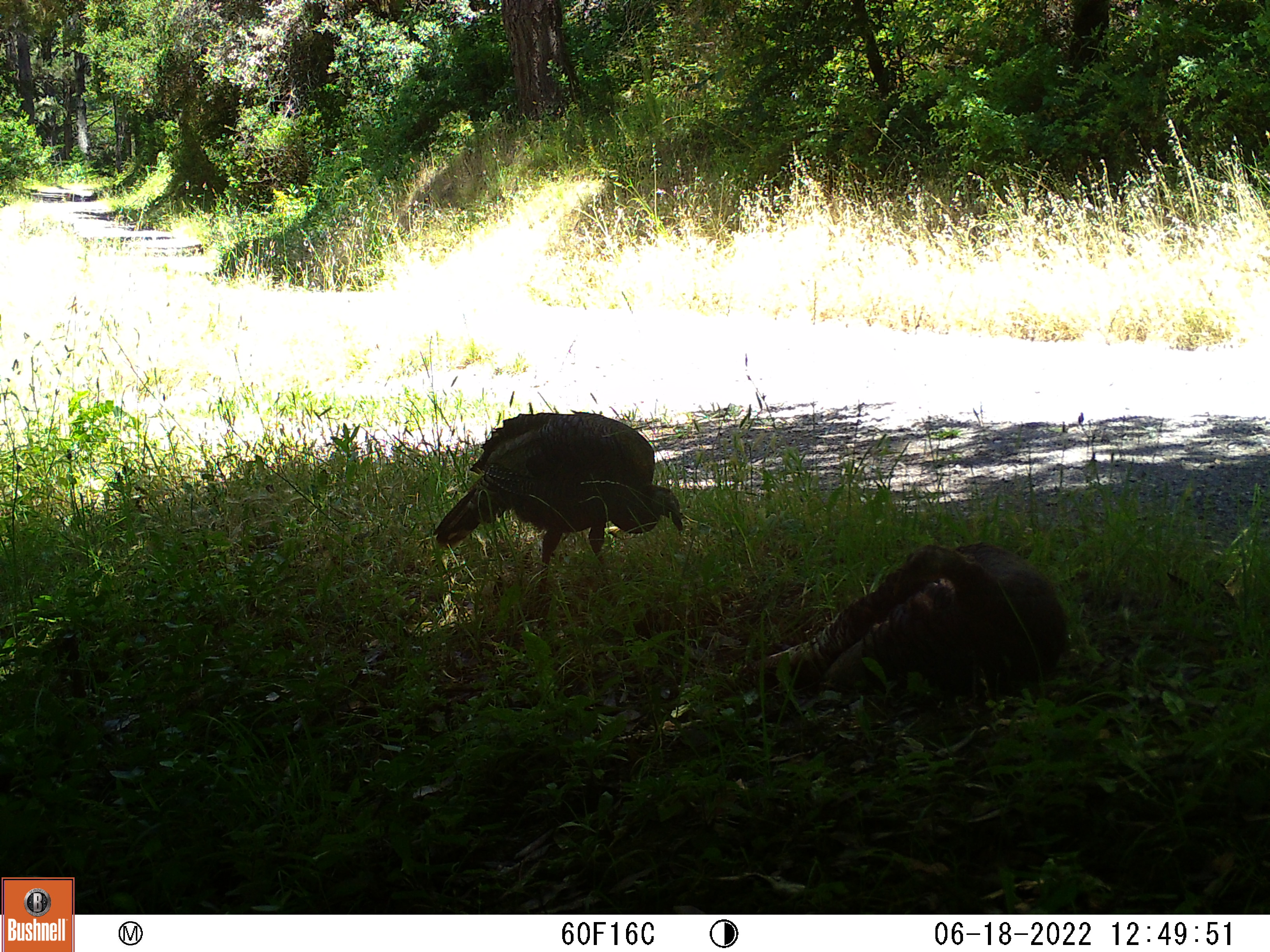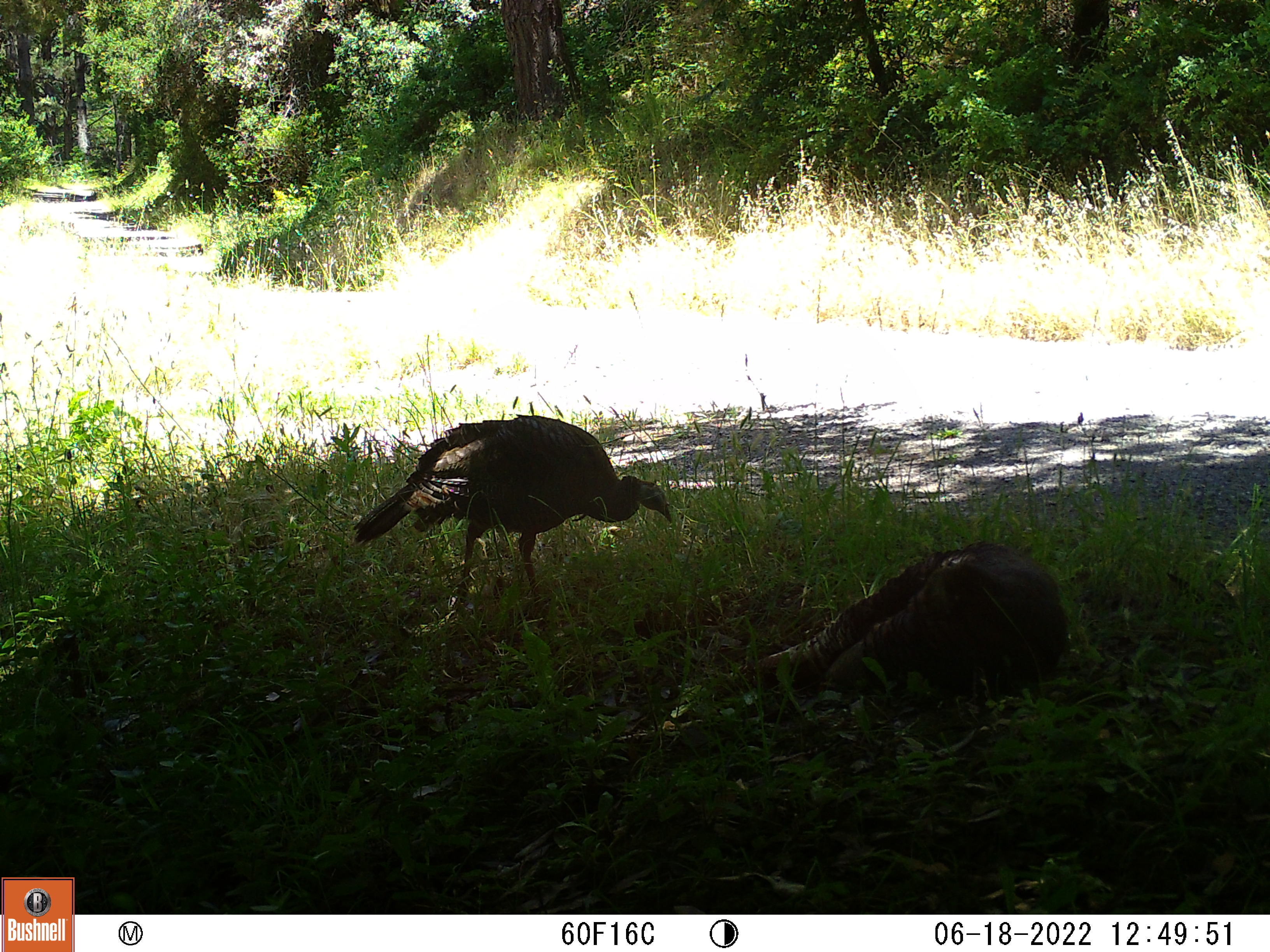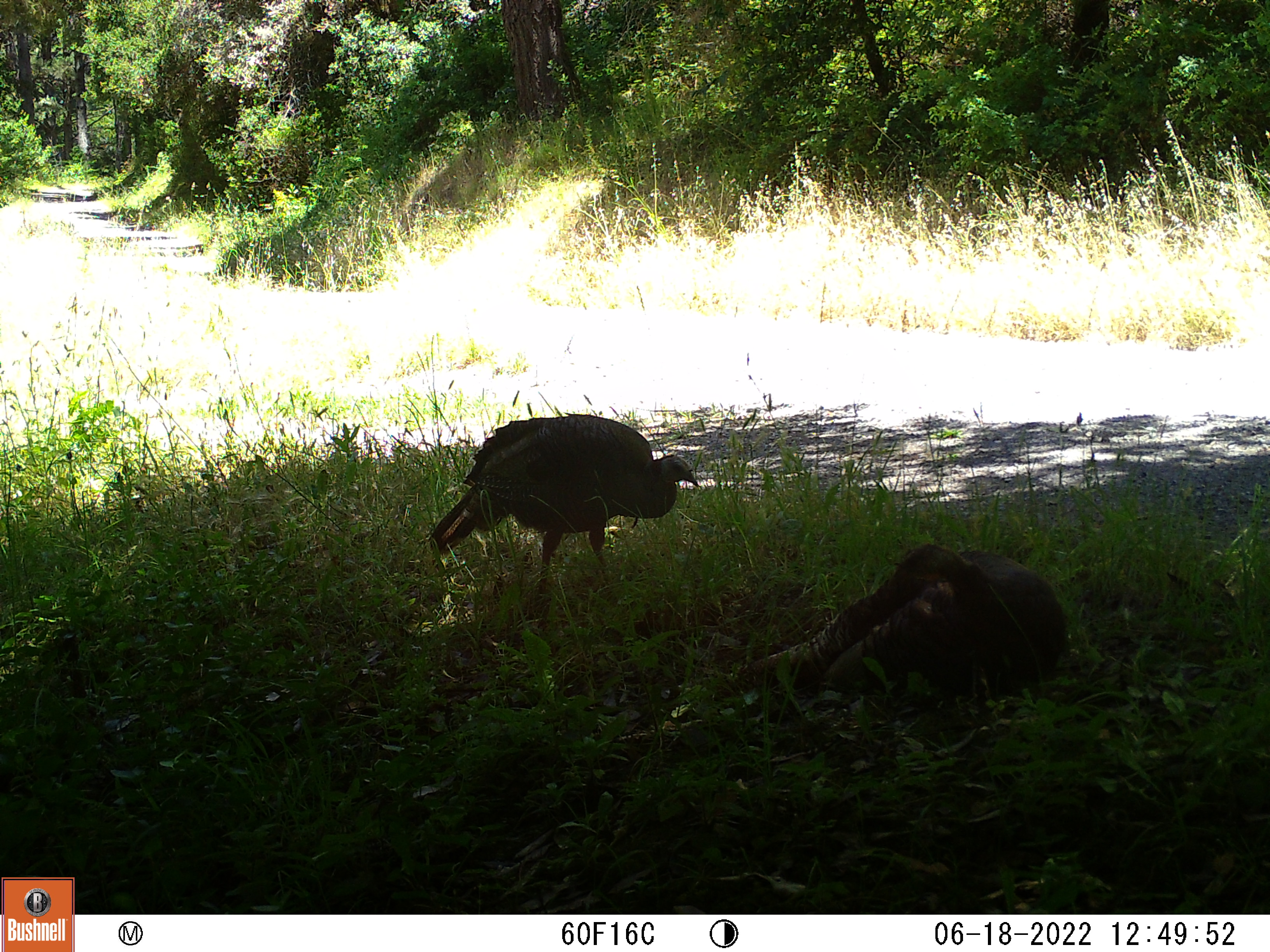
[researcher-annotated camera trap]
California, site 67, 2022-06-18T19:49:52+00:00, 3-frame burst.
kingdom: Animalia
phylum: Chordata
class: Aves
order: Galliformes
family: Phasianidae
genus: Meleagris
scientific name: Meleagris gallopavo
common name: turkey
Turkey (Meleagris gallopavo).